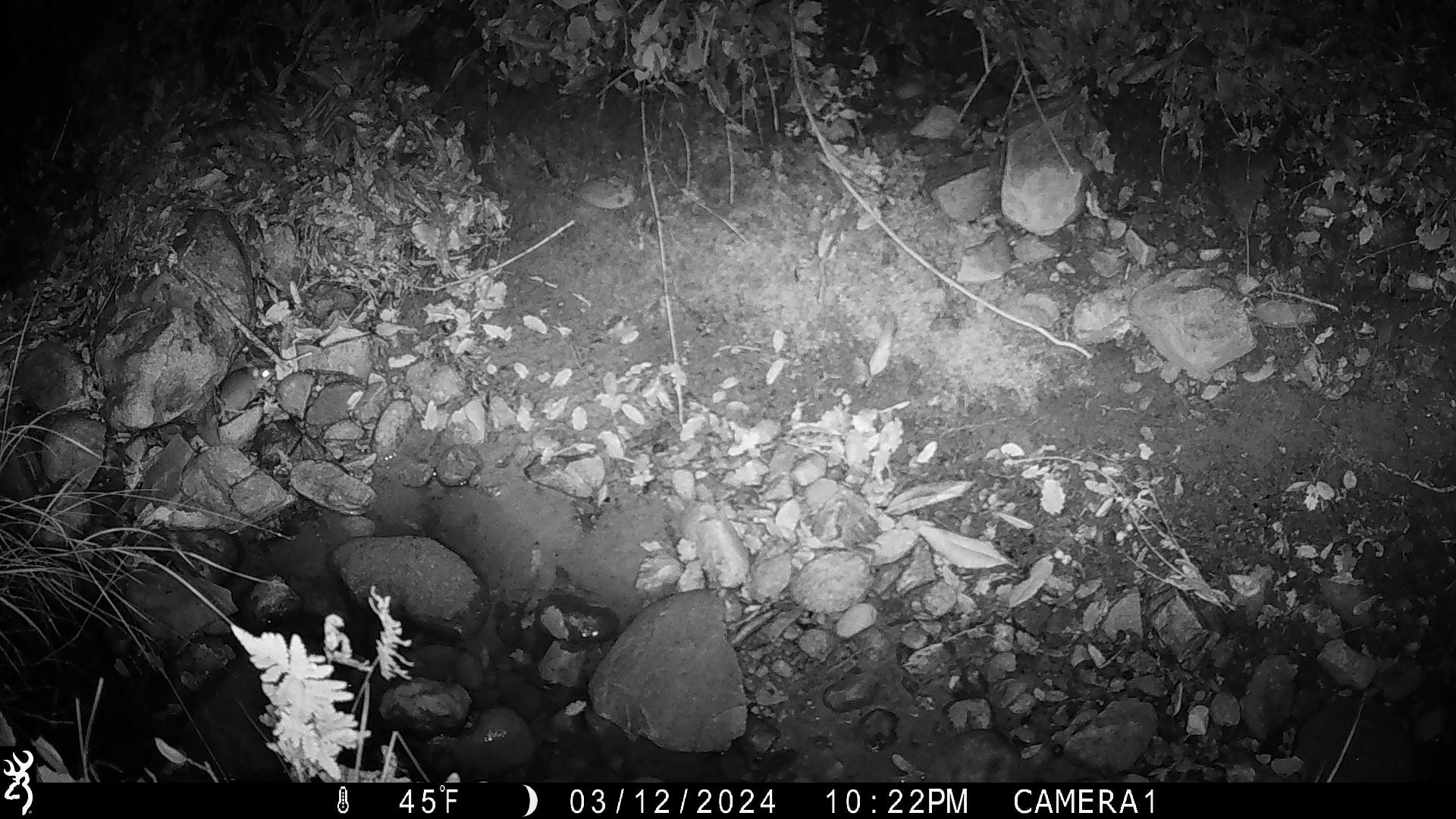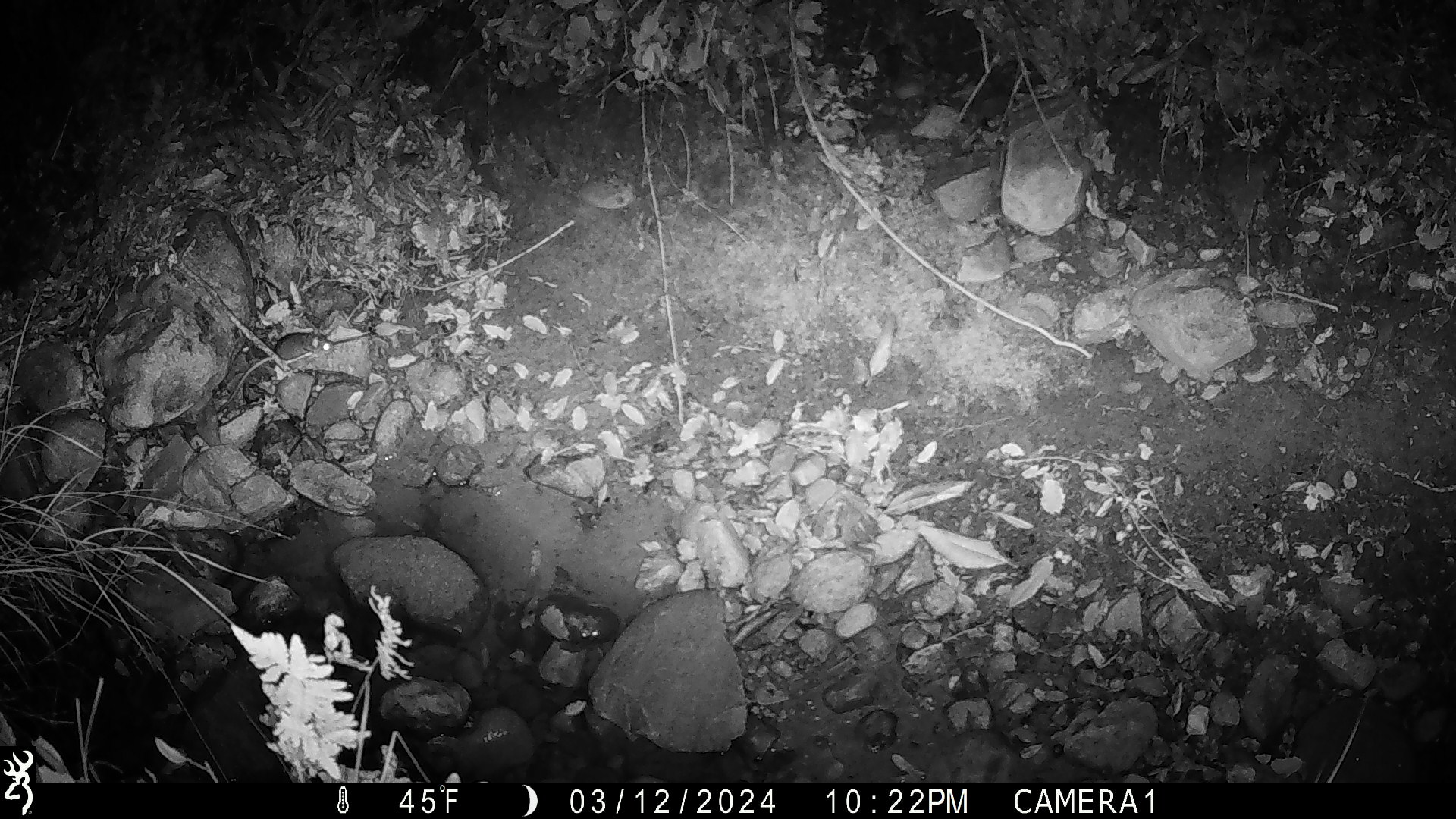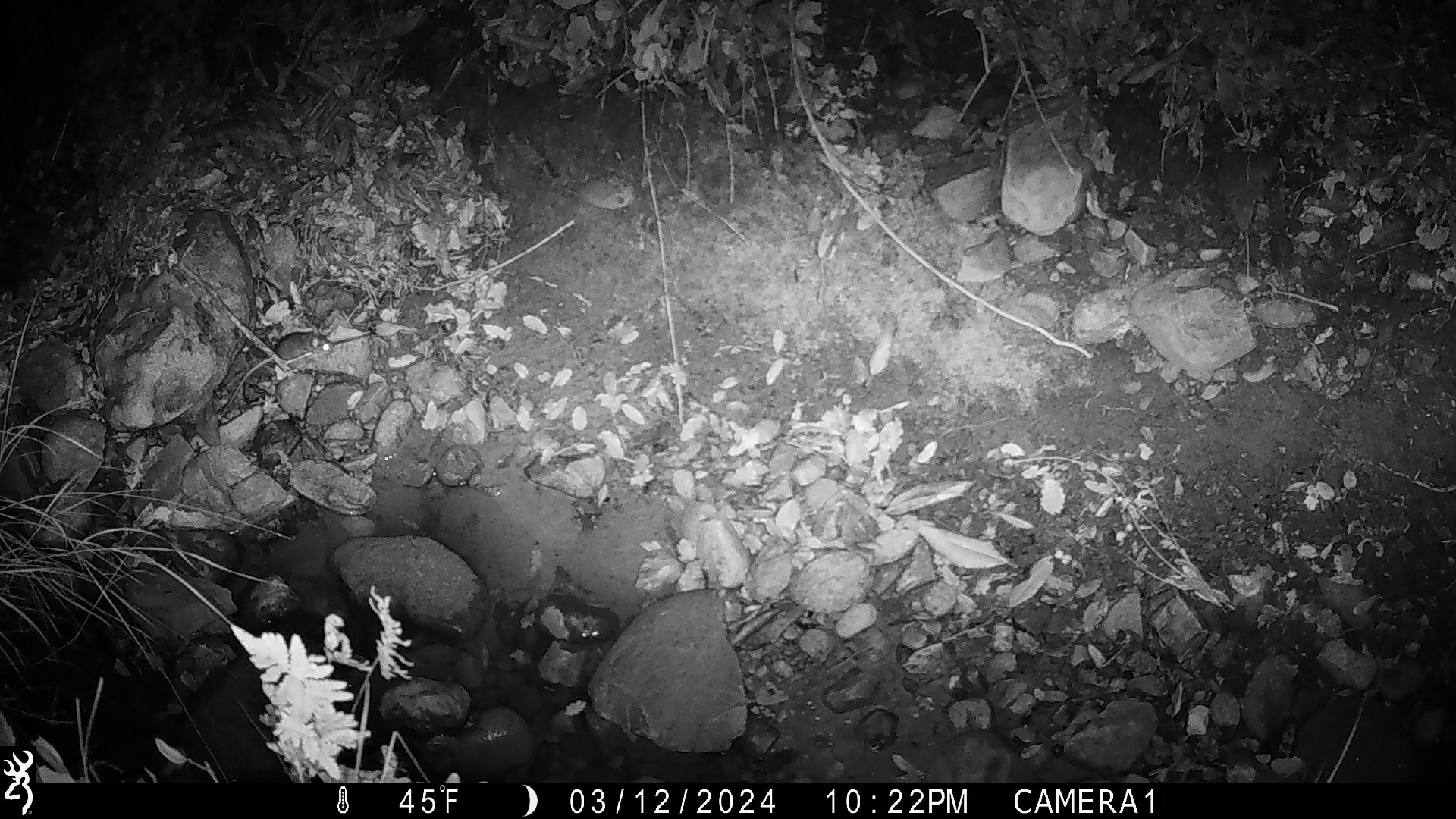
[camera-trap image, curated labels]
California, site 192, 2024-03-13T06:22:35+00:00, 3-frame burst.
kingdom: Animalia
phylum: Chordata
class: Mammalia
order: Rodentia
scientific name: Rodentia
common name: mouse or rat